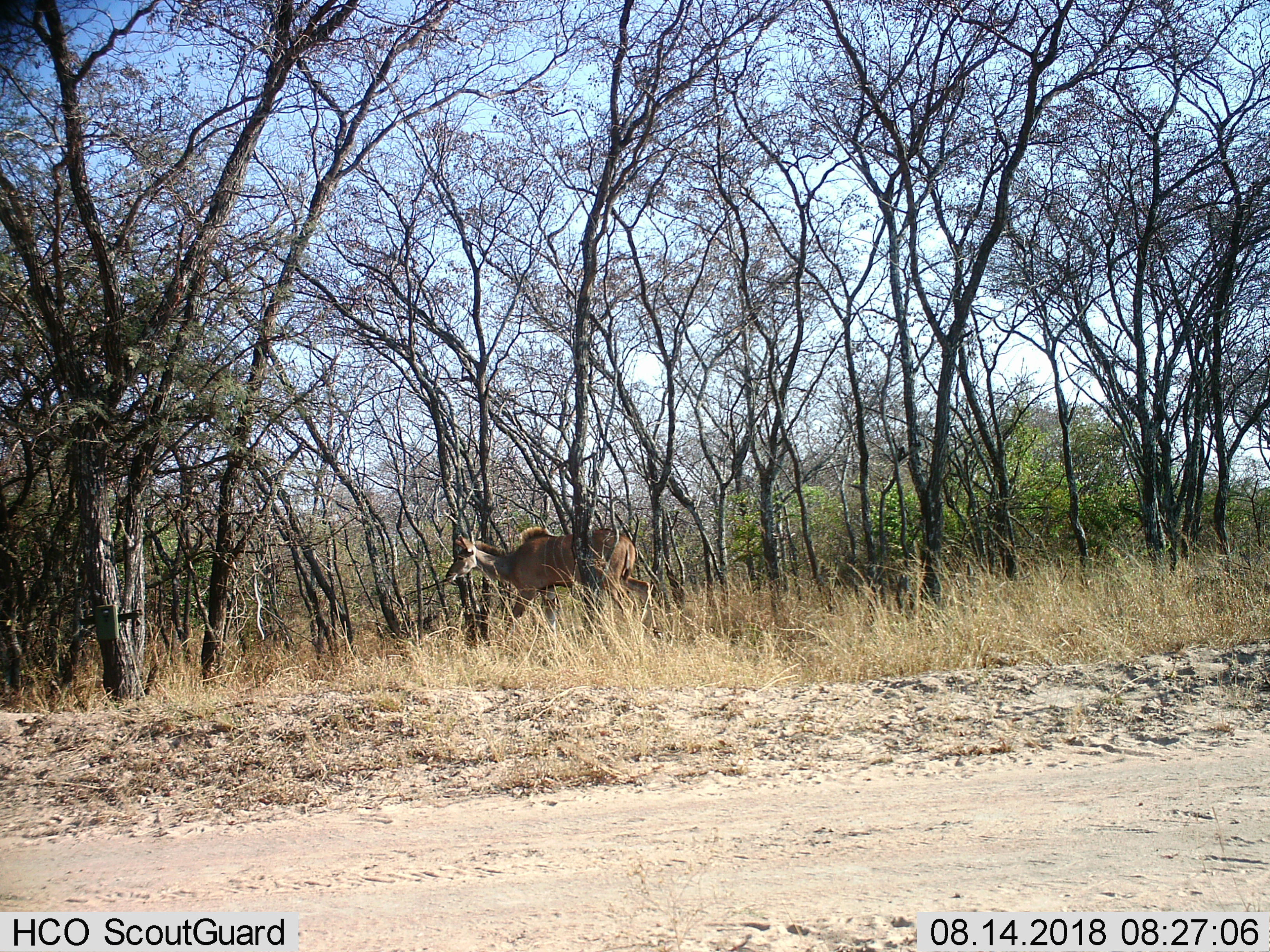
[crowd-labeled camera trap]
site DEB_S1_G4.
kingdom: Animalia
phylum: Chordata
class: Mammalia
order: Artiodactyla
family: Bovidae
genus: Tragelaphus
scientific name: Tragelaphus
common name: kudu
Kudu (Tragelaphus), count 1. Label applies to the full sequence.